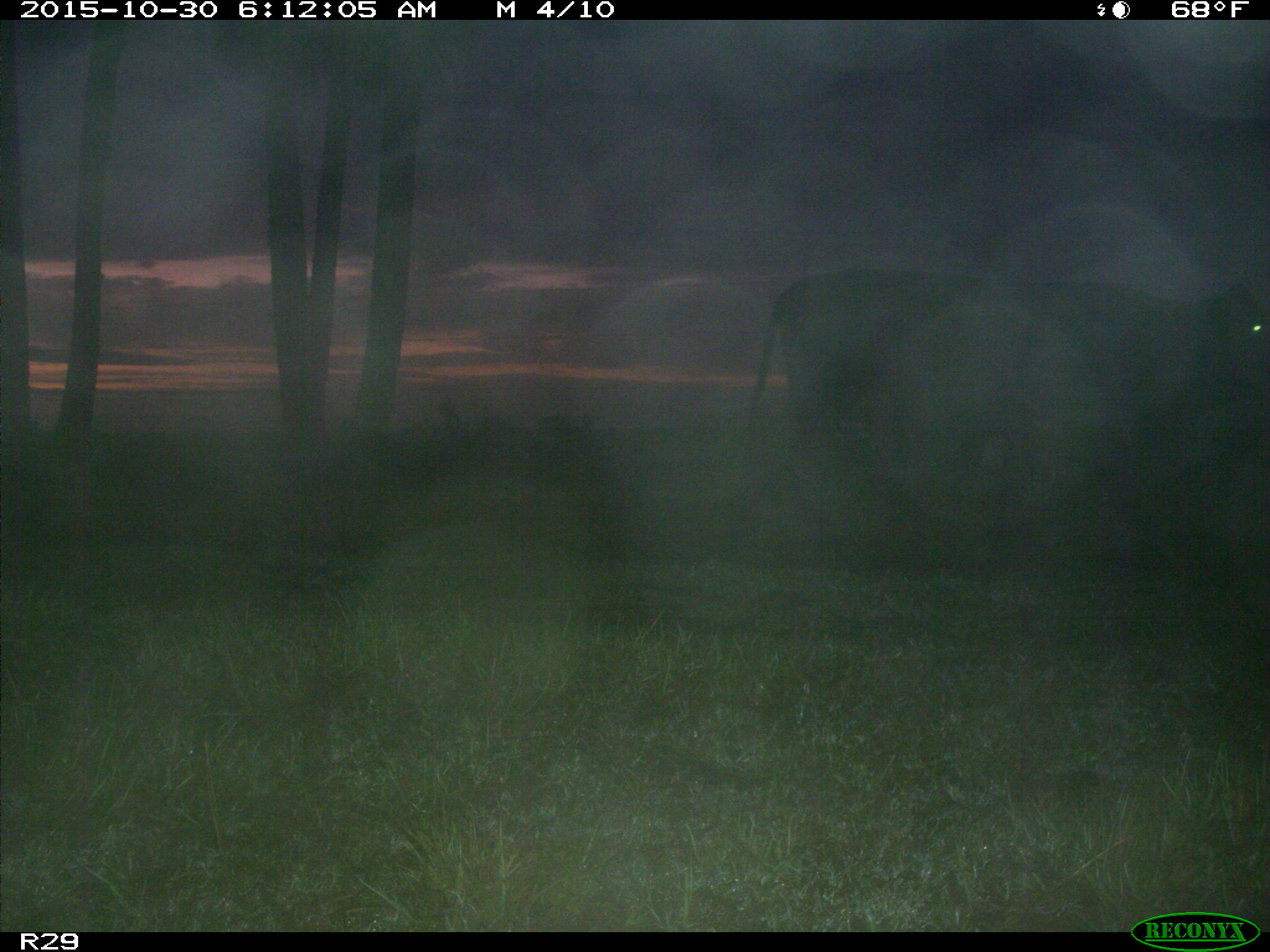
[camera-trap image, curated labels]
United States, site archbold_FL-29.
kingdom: Animalia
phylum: Chordata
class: Mammalia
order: Artiodactyla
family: Bovidae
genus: Bos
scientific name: Bos taurus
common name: domestic cow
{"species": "Bos taurus (domestic cow)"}